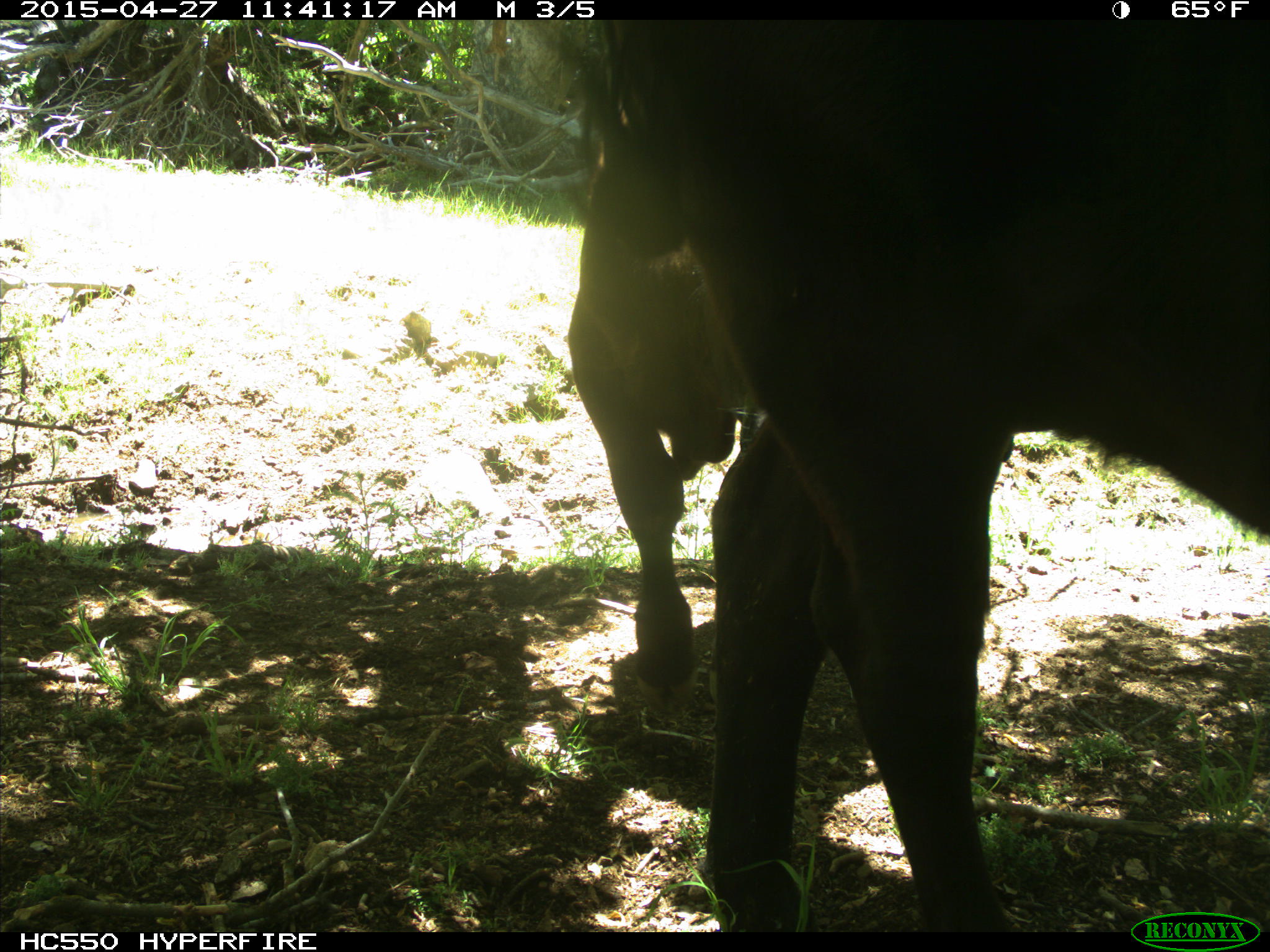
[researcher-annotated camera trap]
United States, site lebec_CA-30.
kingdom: Animalia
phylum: Chordata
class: Mammalia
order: Artiodactyla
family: Bovidae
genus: Bos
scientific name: Bos taurus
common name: domestic cow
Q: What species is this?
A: Bos taurus (domestic cow).